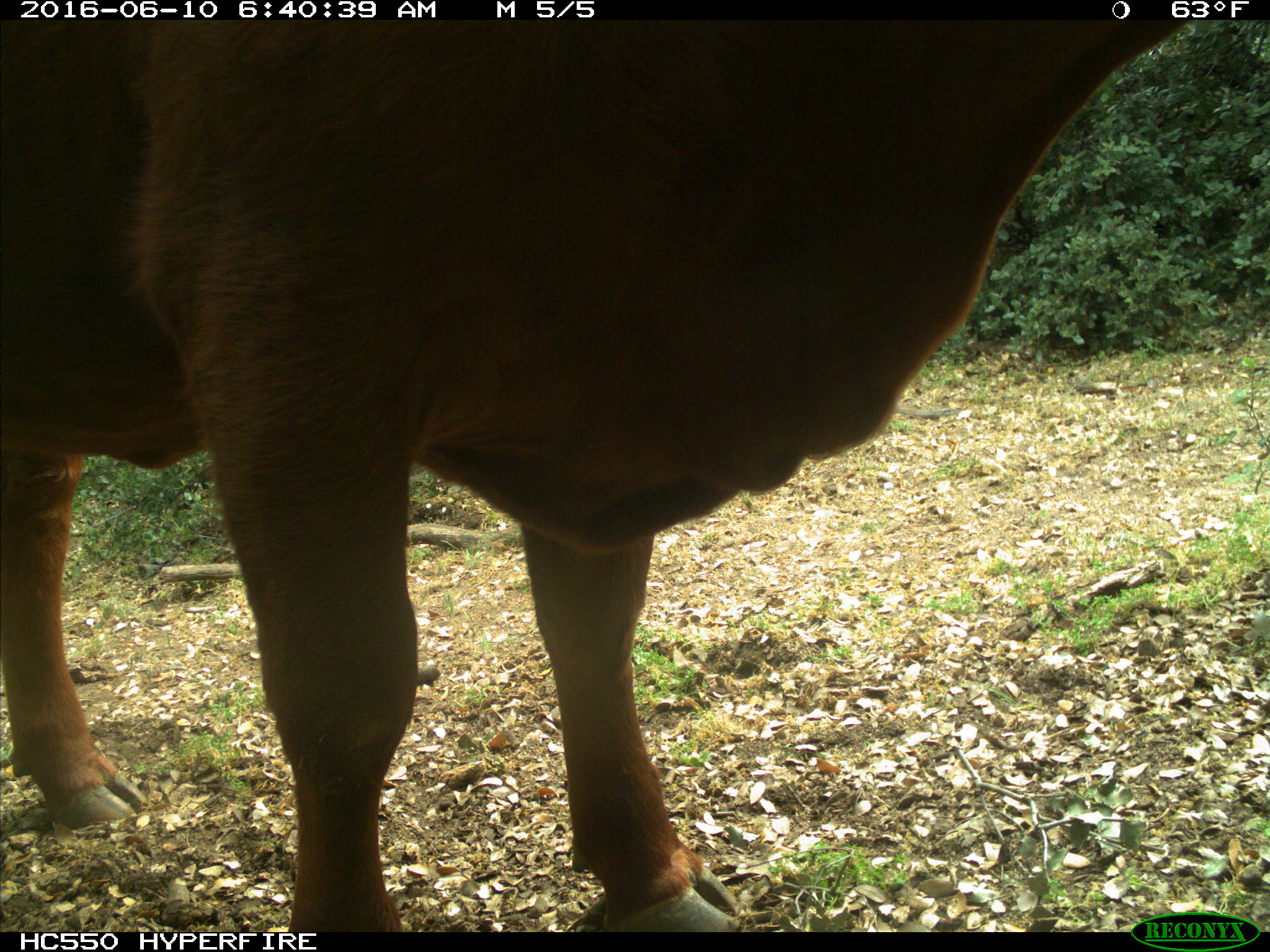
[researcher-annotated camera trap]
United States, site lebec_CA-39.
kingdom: Animalia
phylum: Chordata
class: Mammalia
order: Artiodactyla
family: Bovidae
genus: Bos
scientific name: Bos taurus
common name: domestic cow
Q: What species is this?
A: Bos taurus (domestic cow).